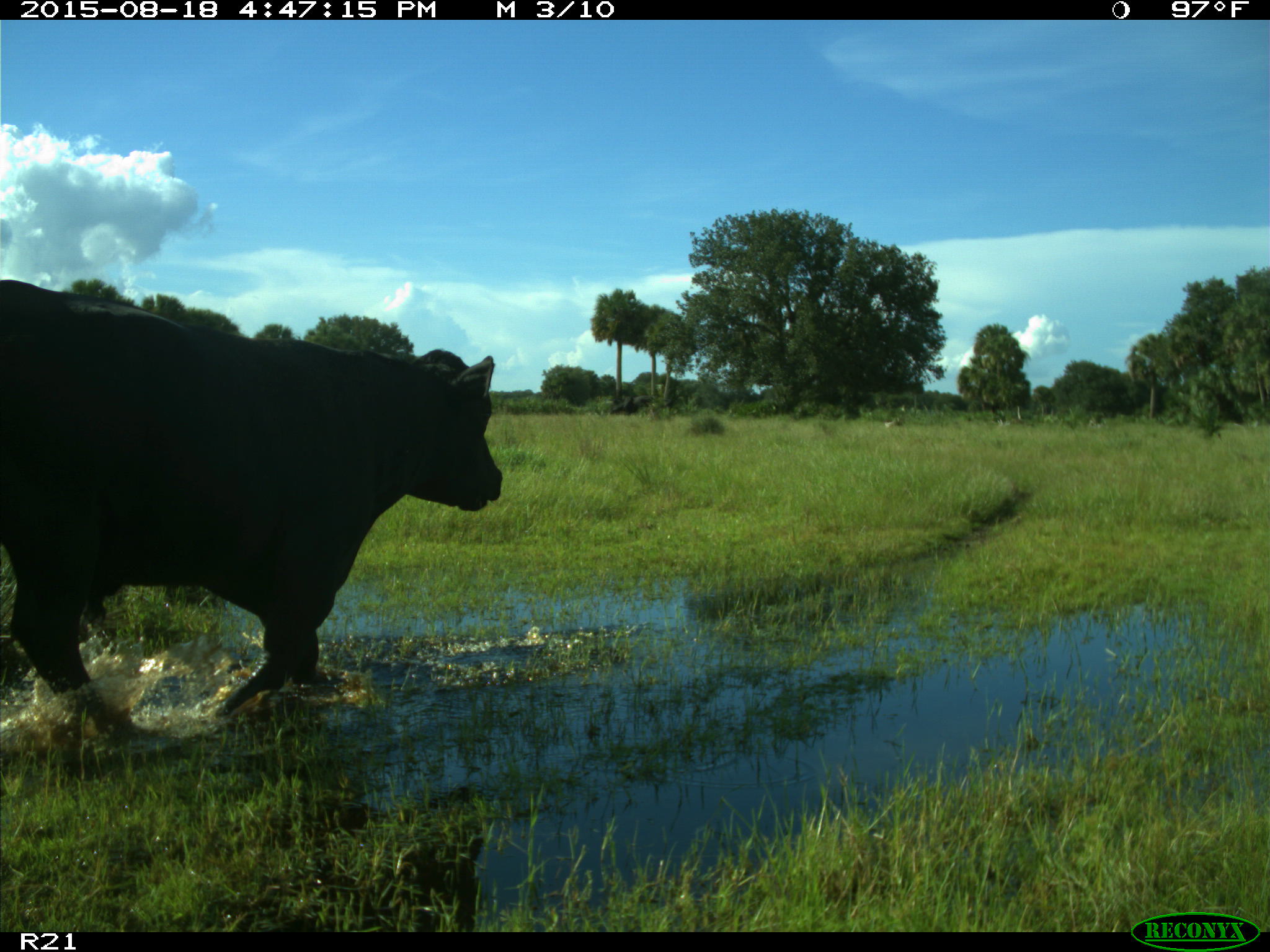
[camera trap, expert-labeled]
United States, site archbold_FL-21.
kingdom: Animalia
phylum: Chordata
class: Mammalia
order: Artiodactyla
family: Bovidae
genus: Bos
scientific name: Bos taurus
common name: domestic cow